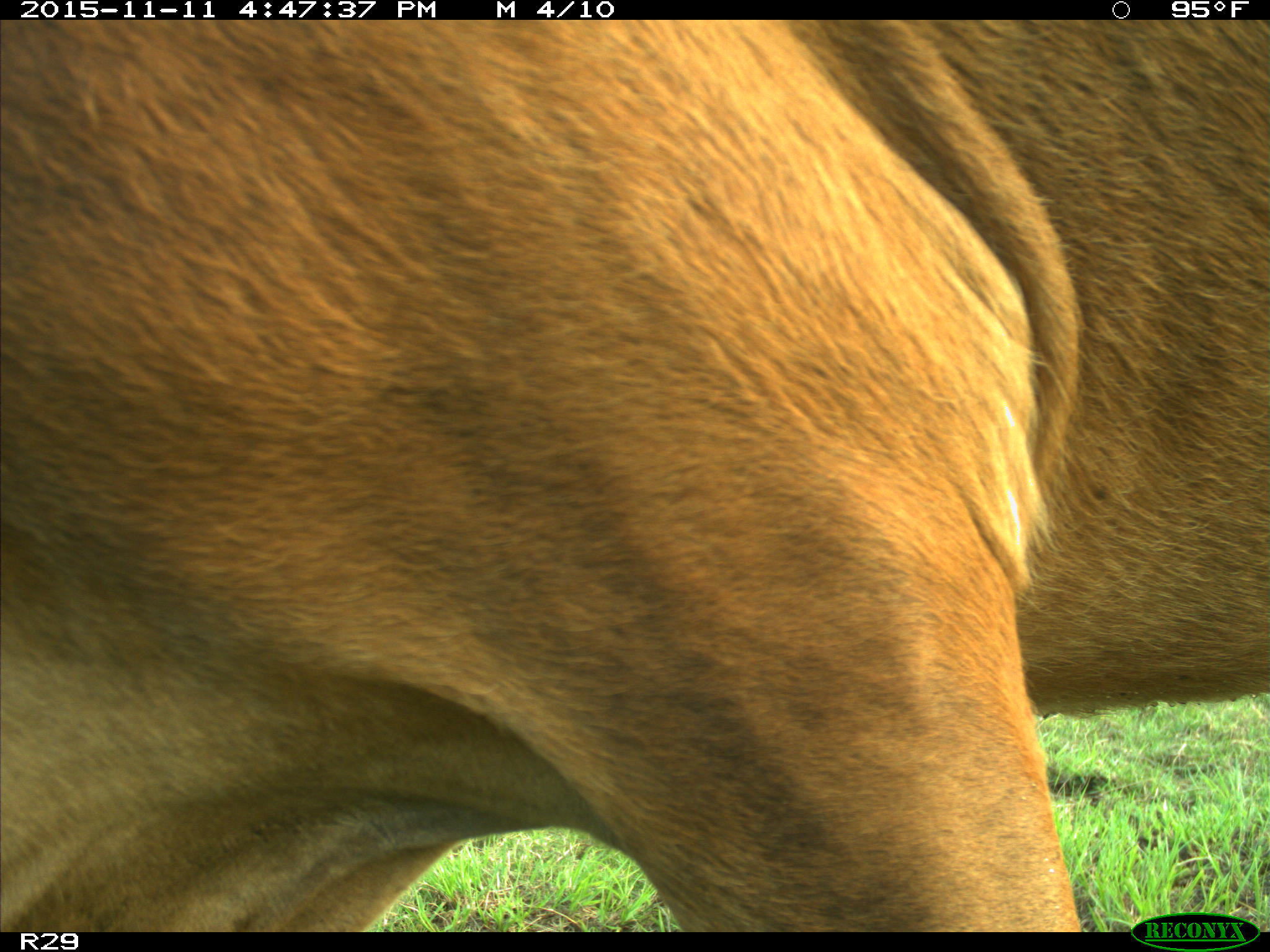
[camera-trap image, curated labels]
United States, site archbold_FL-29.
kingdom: Animalia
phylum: Chordata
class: Mammalia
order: Artiodactyla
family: Bovidae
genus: Bos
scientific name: Bos taurus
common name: domestic cow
Bos taurus (domestic cow).